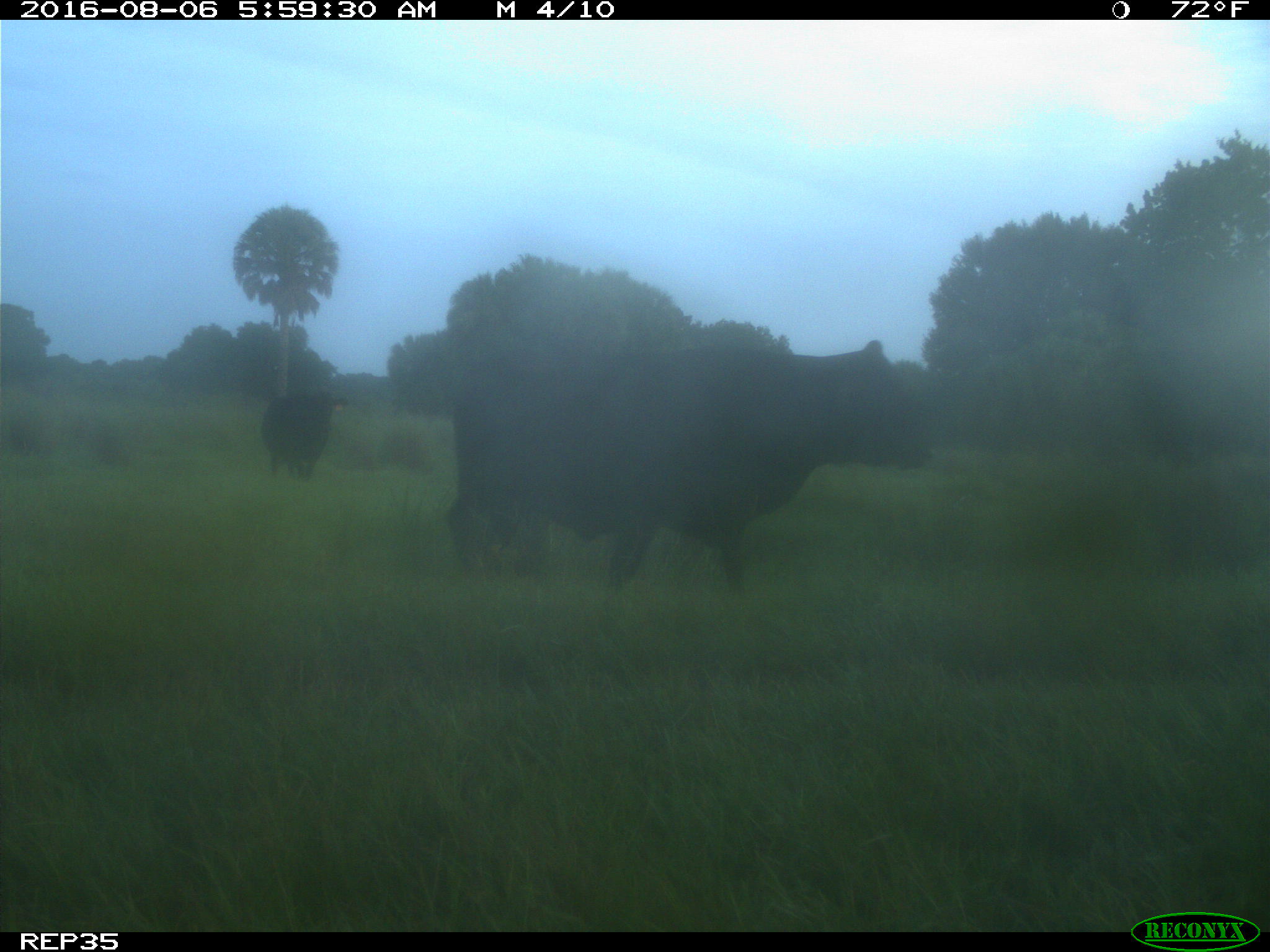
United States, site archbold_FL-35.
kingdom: Animalia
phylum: Chordata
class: Mammalia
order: Artiodactyla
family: Bovidae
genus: Bos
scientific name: Bos taurus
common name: domestic cow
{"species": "Bos taurus (domestic cow)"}